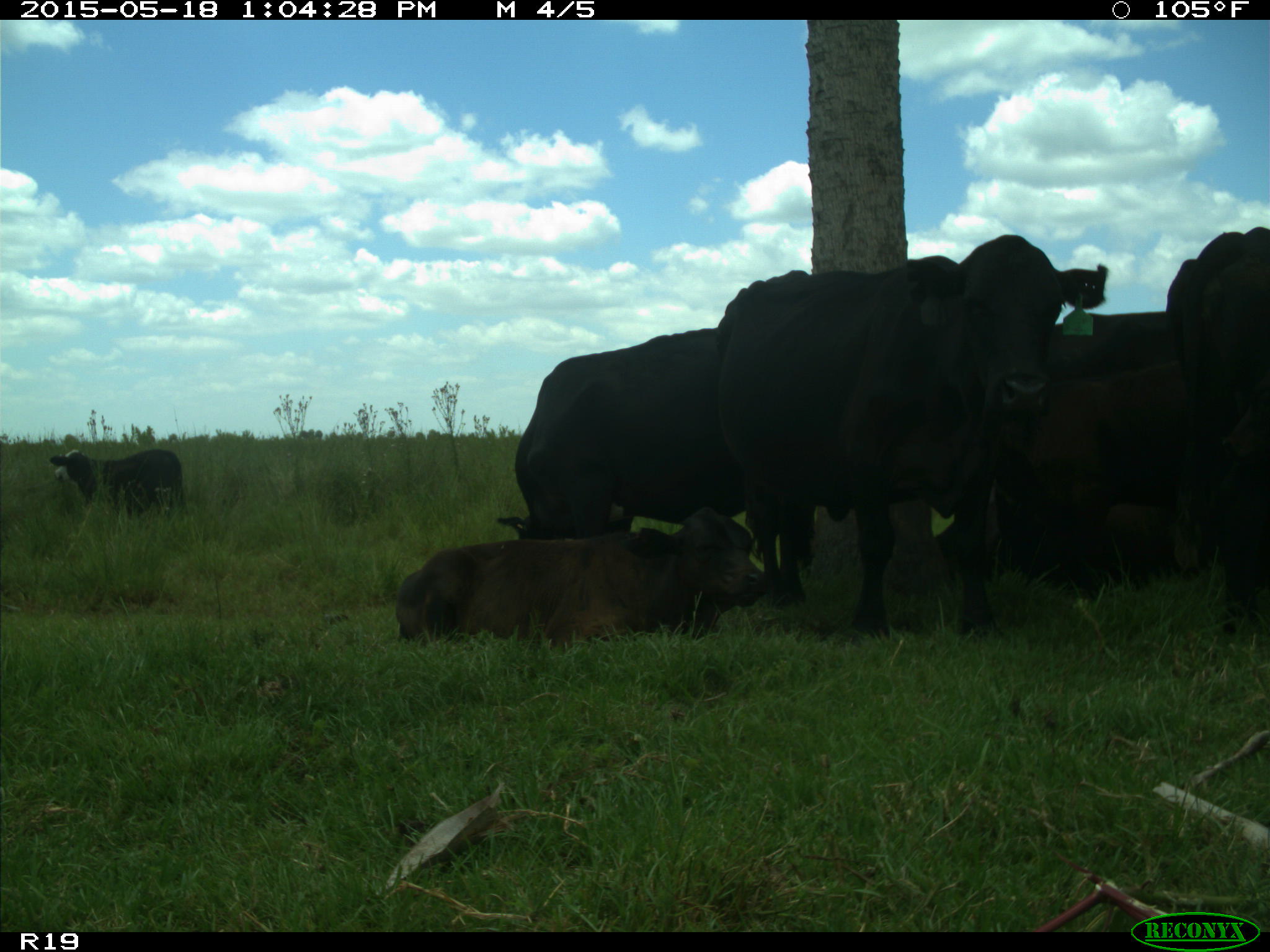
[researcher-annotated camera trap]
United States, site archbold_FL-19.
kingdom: Animalia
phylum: Chordata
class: Mammalia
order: Artiodactyla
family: Bovidae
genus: Bos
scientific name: Bos taurus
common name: domestic cow